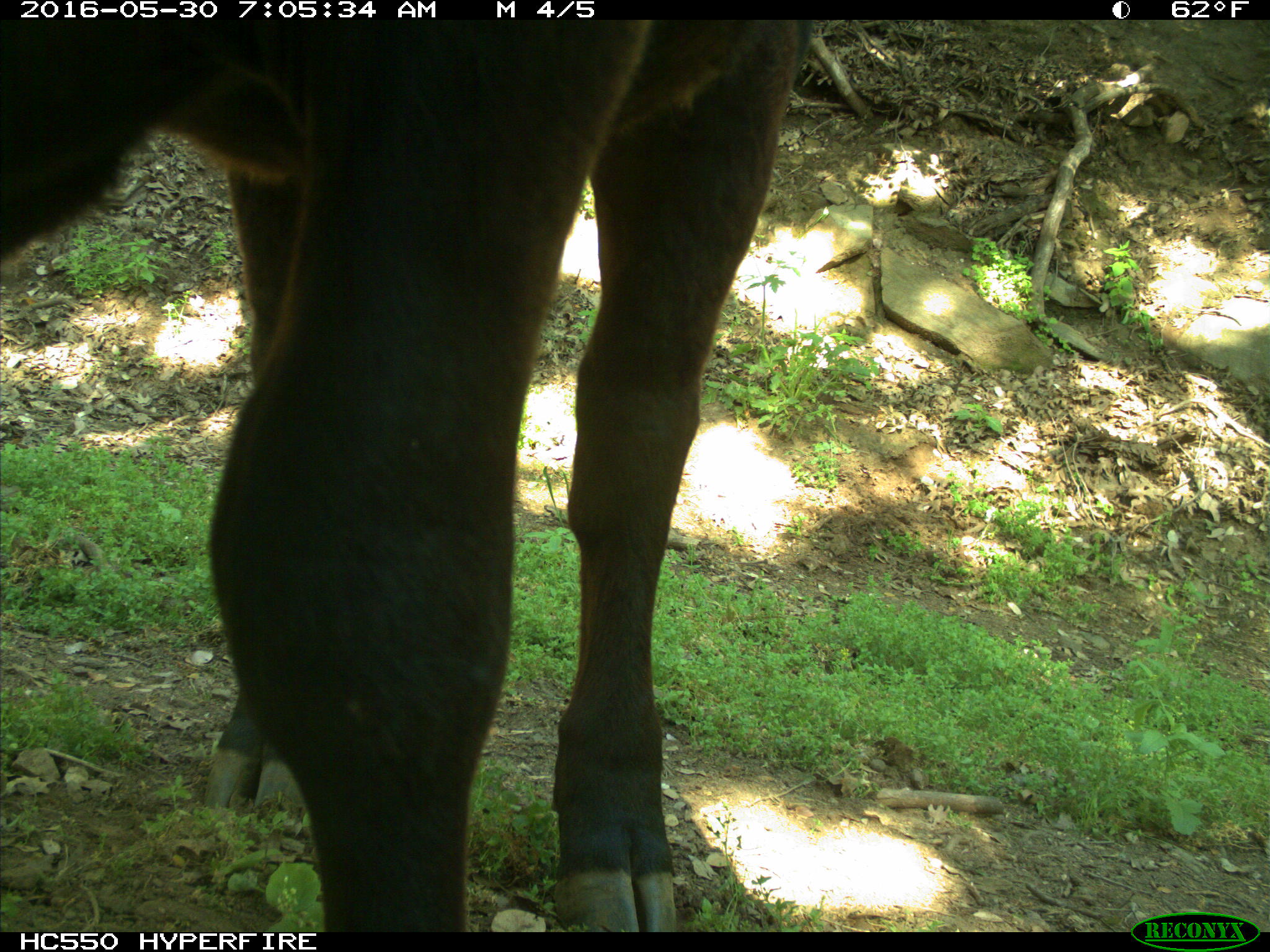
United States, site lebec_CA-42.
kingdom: Animalia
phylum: Chordata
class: Mammalia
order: Artiodactyla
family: Bovidae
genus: Bos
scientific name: Bos taurus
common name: domestic cow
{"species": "Bos taurus (domestic cow)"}